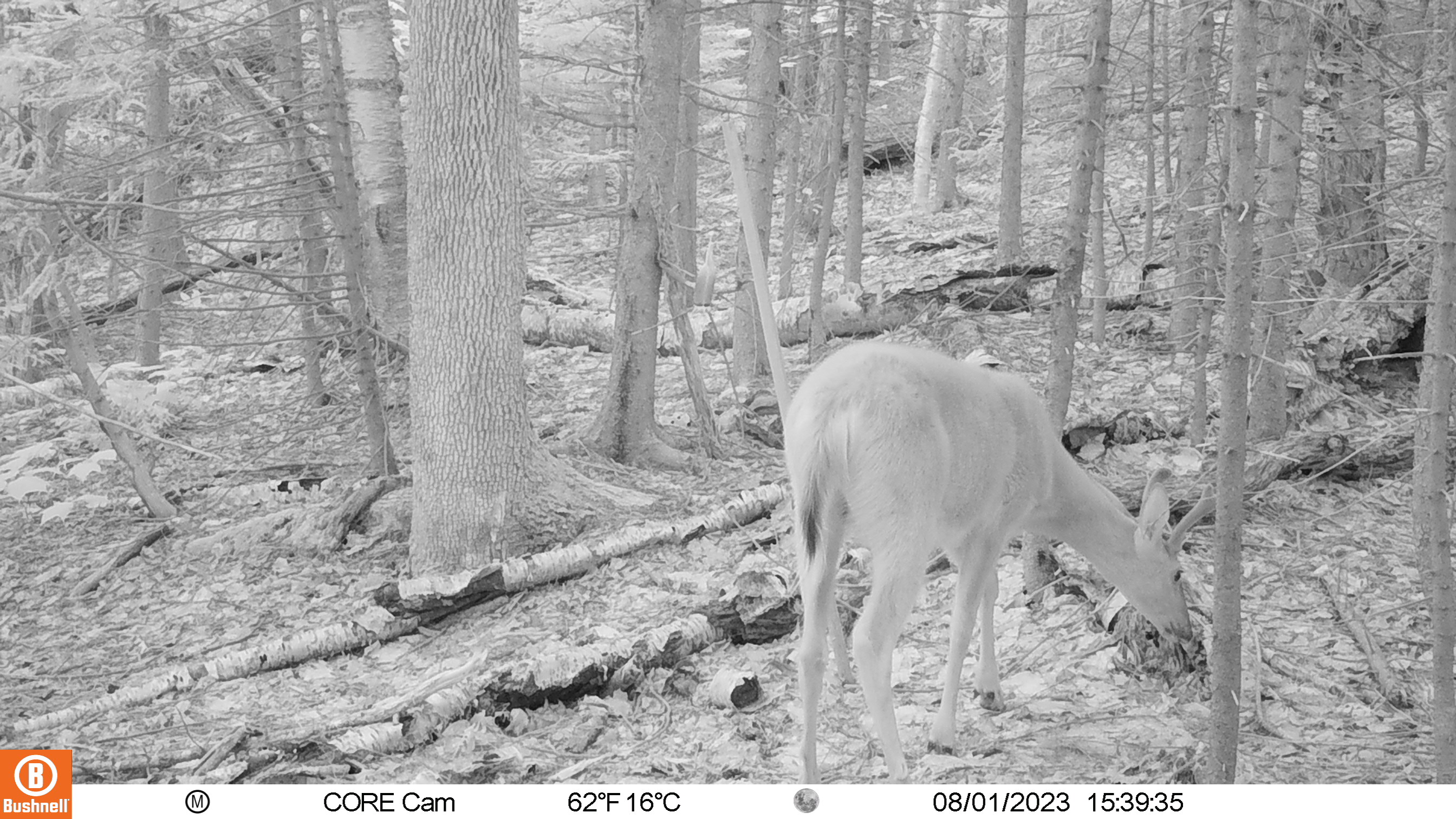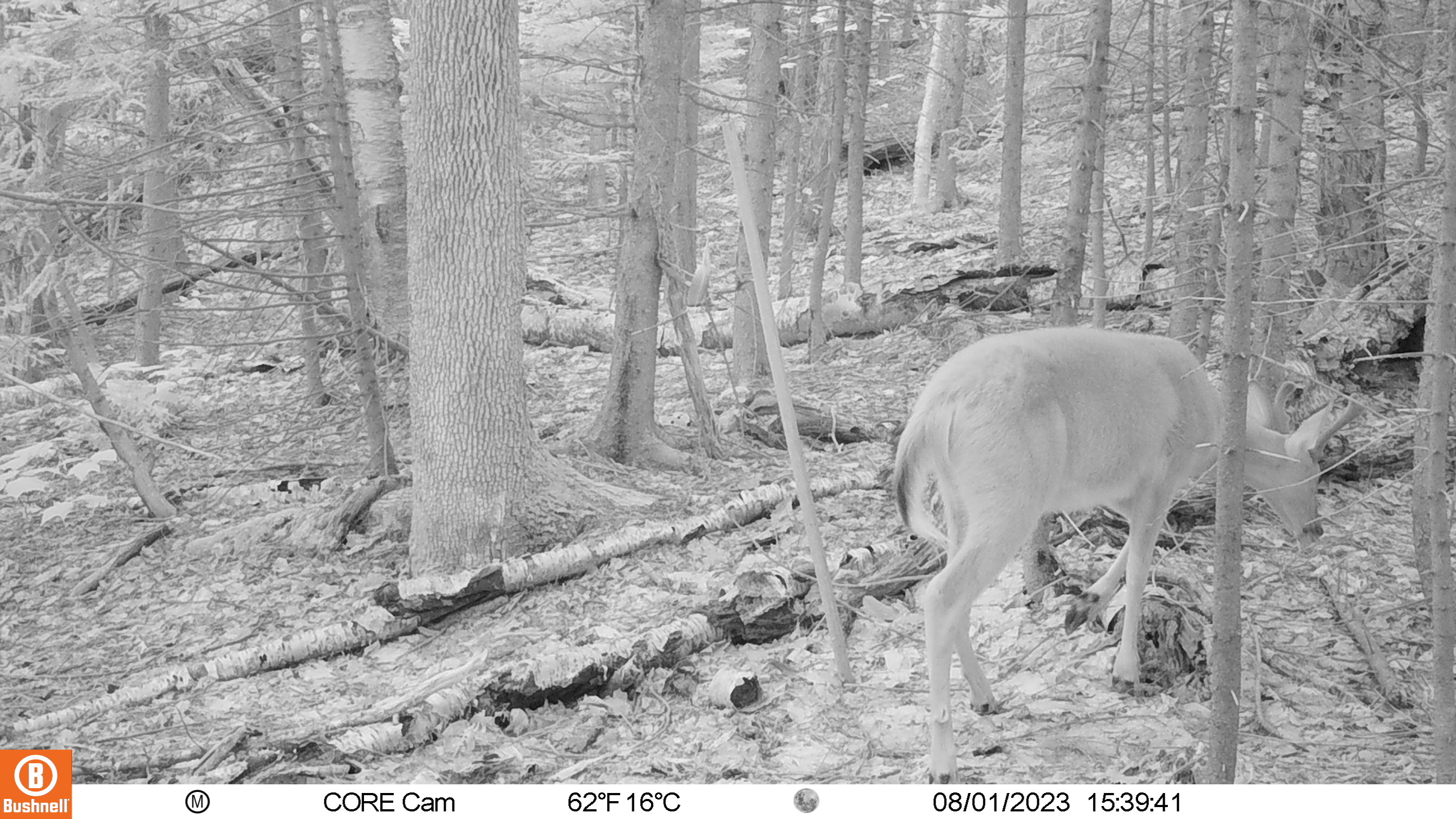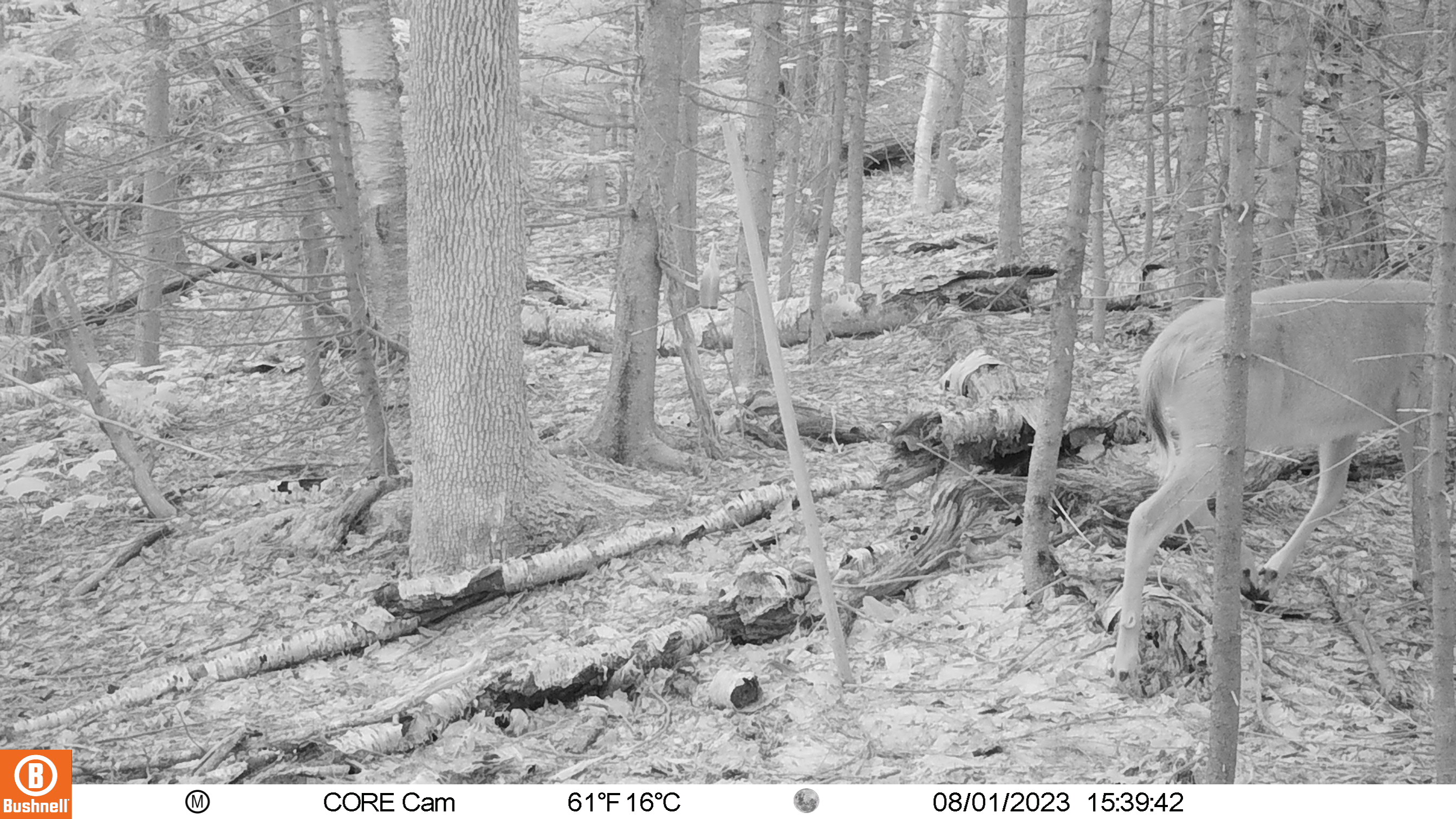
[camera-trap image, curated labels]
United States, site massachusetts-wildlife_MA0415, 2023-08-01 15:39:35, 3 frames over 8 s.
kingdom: Animalia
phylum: Chordata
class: Mammalia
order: Artiodactyla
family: Cervidae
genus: Odocoileus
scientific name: Odocoileus virginianus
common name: white-tailed deer